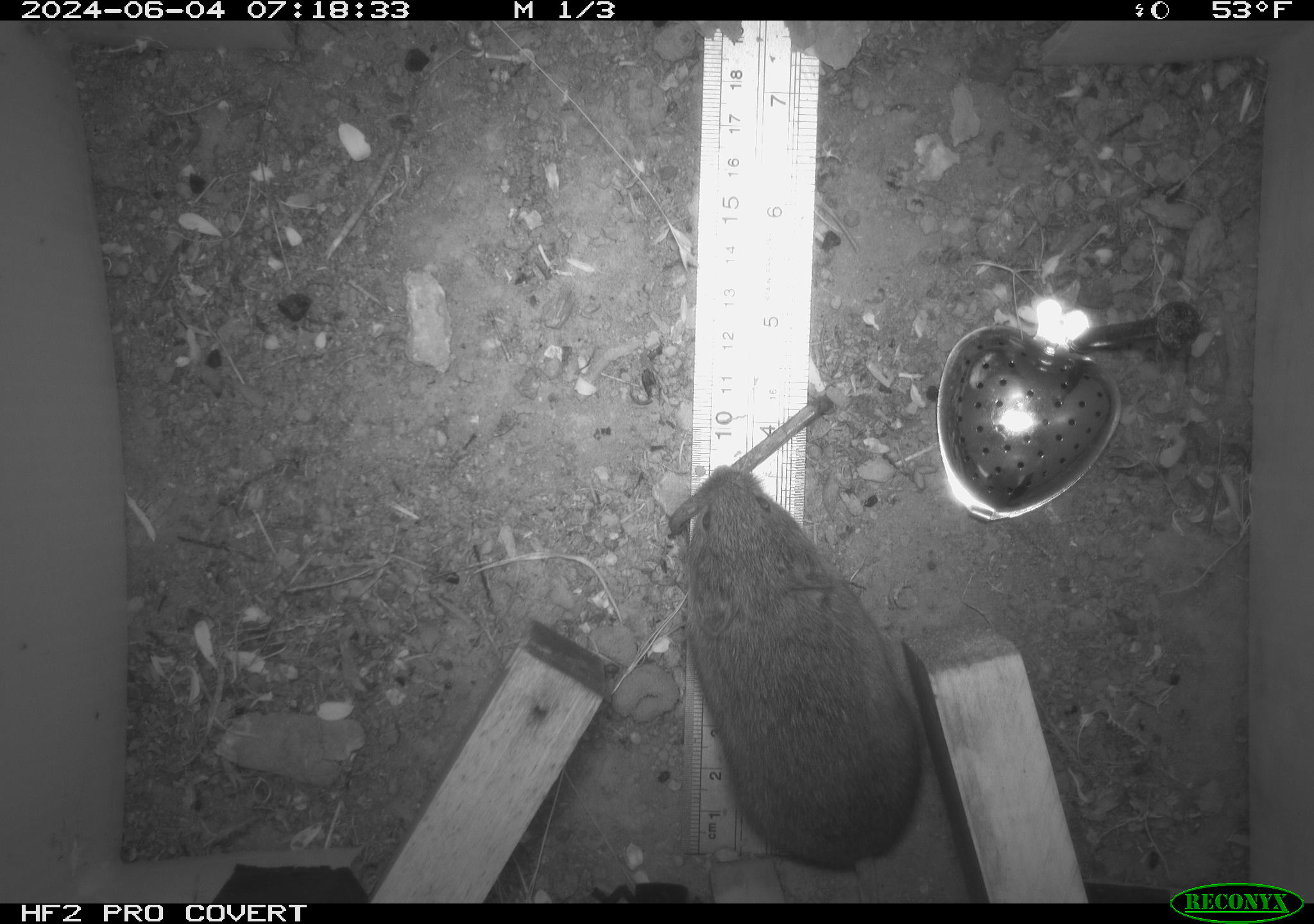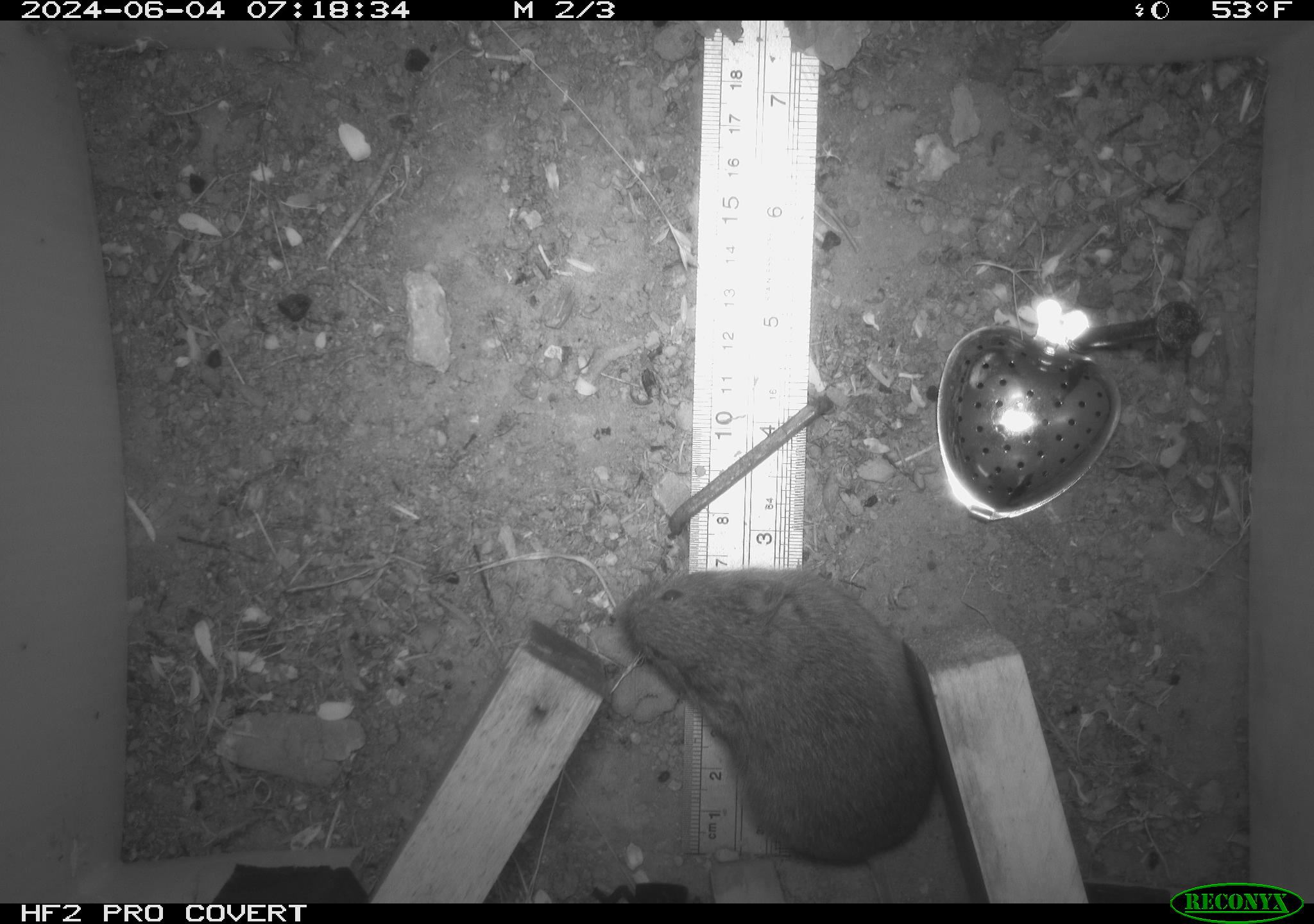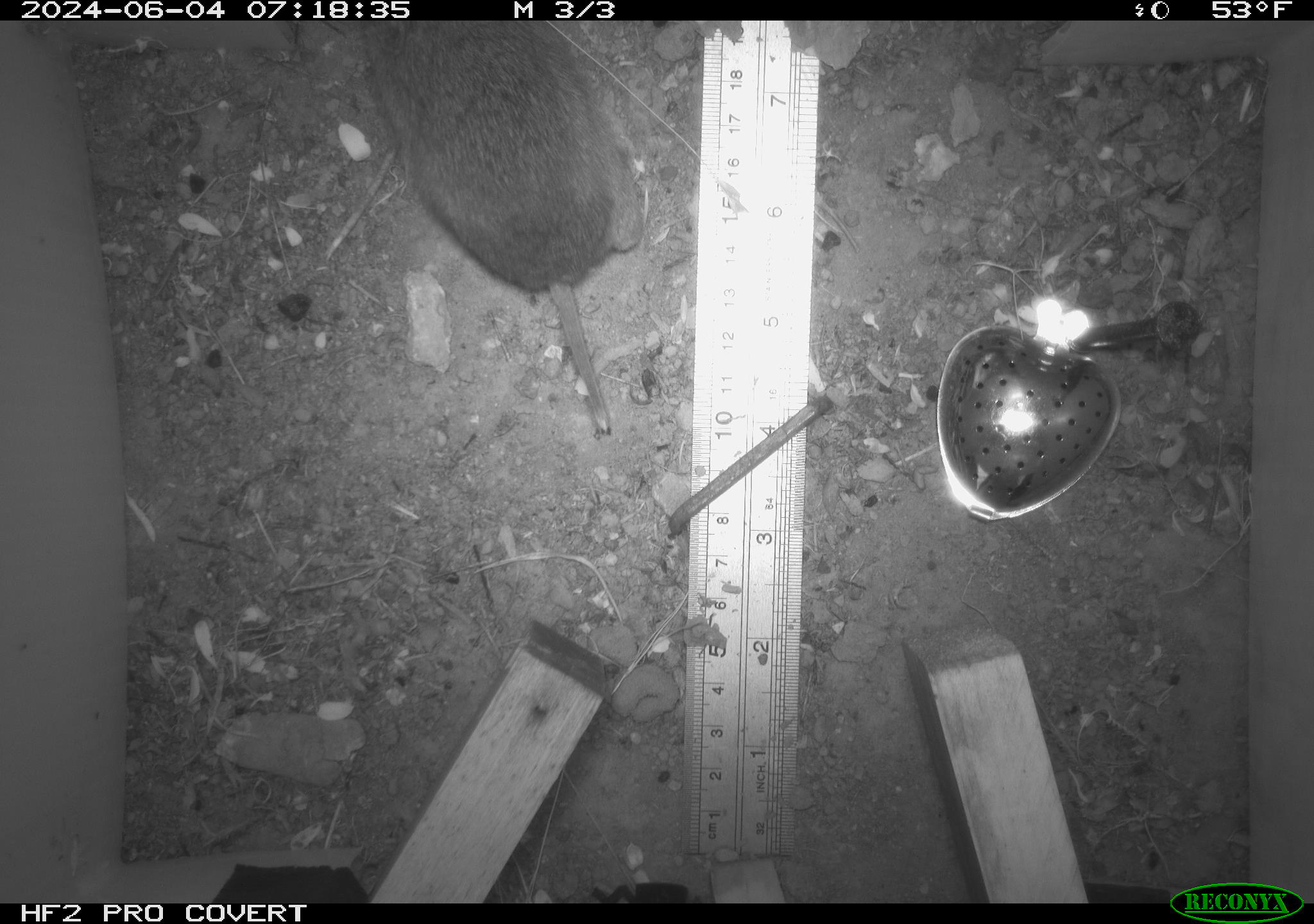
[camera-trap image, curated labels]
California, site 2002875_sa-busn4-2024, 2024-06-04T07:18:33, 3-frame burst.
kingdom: Animalia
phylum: Chordata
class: Mammalia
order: Rodentia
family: Cricetidae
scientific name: Arvicolinae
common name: voles, lemmings, and muskrats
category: arvicolinae subfamily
Arvicolinae subfamily (voles, lemmings, and muskrats) (Arvicolinae).